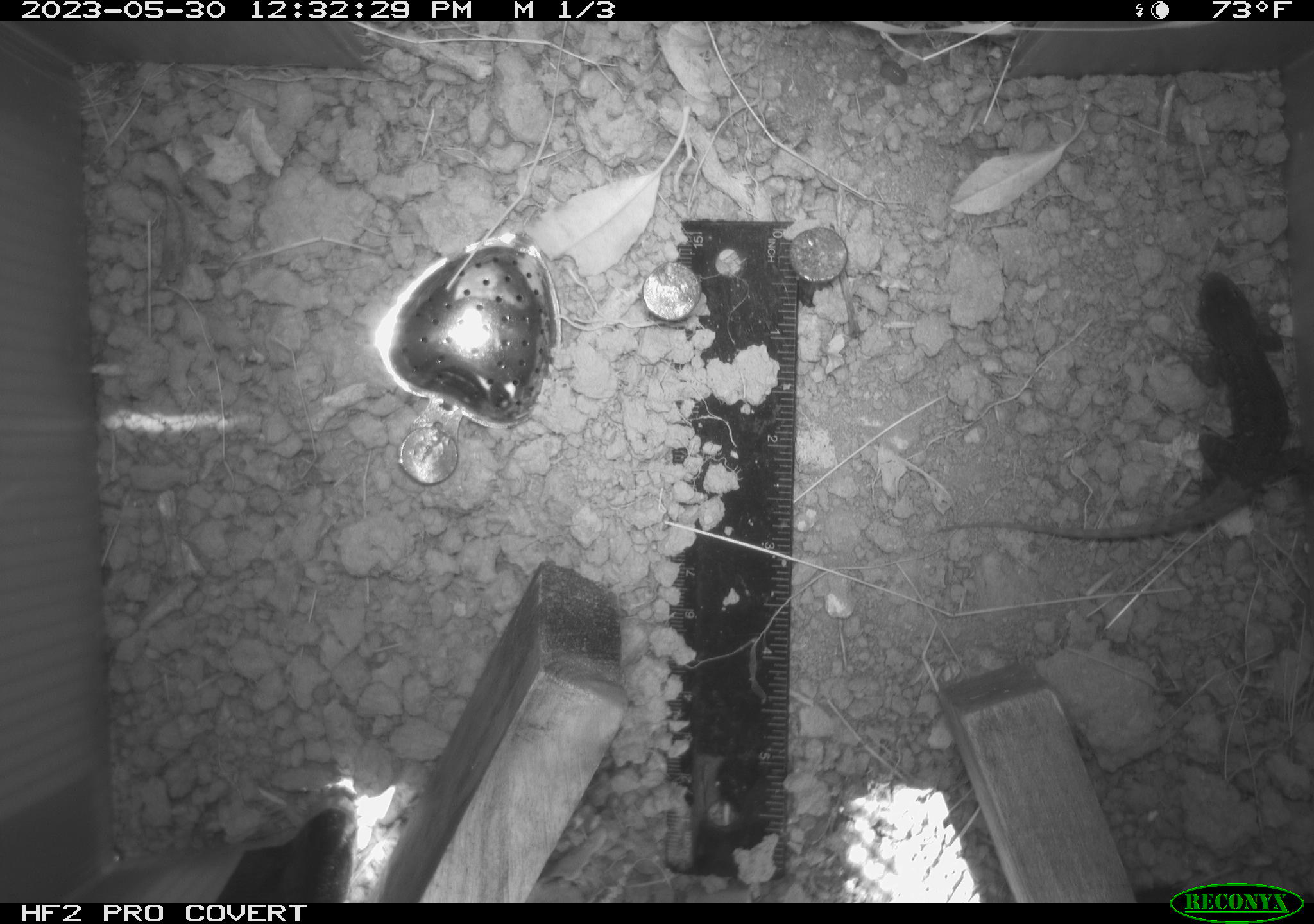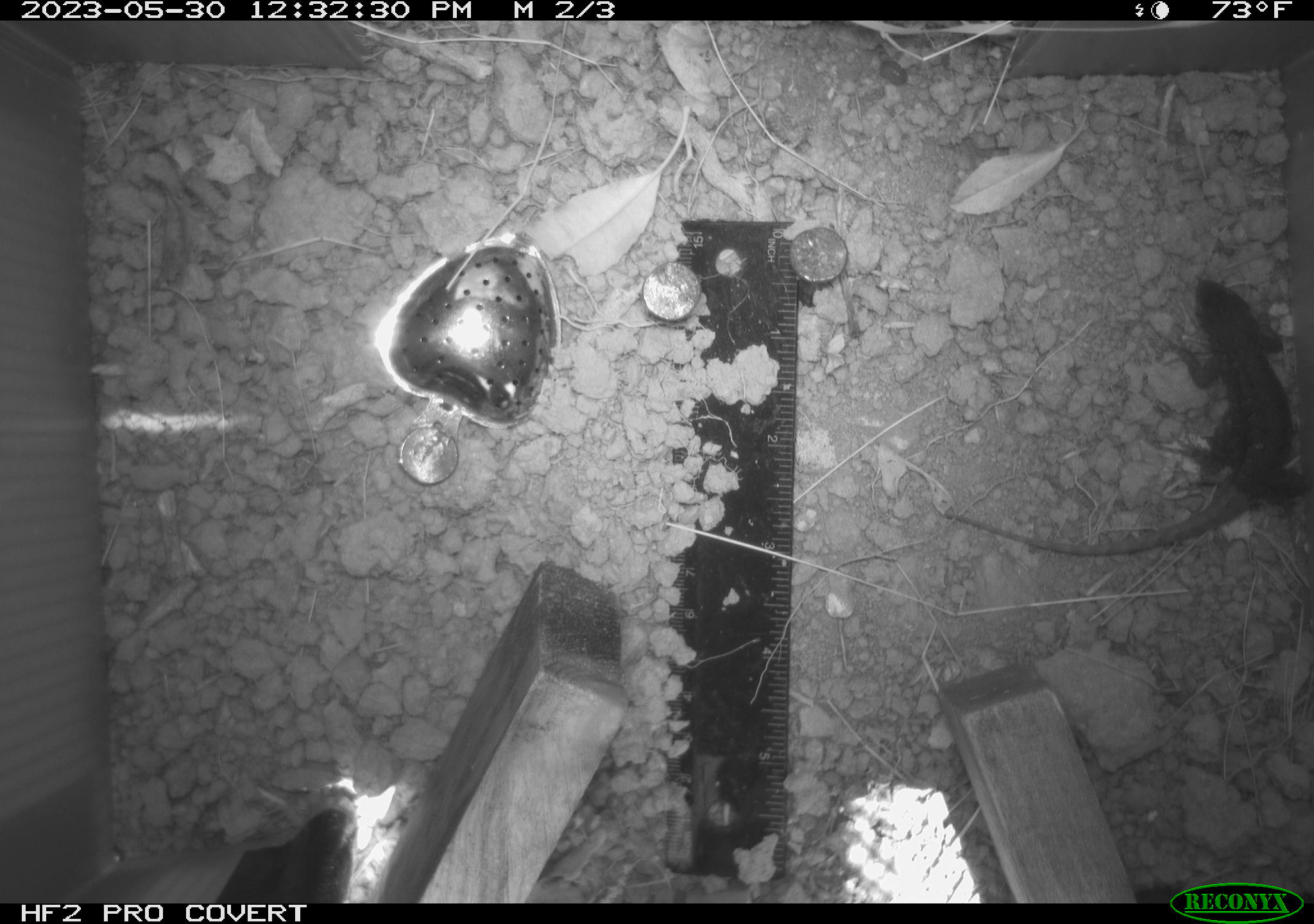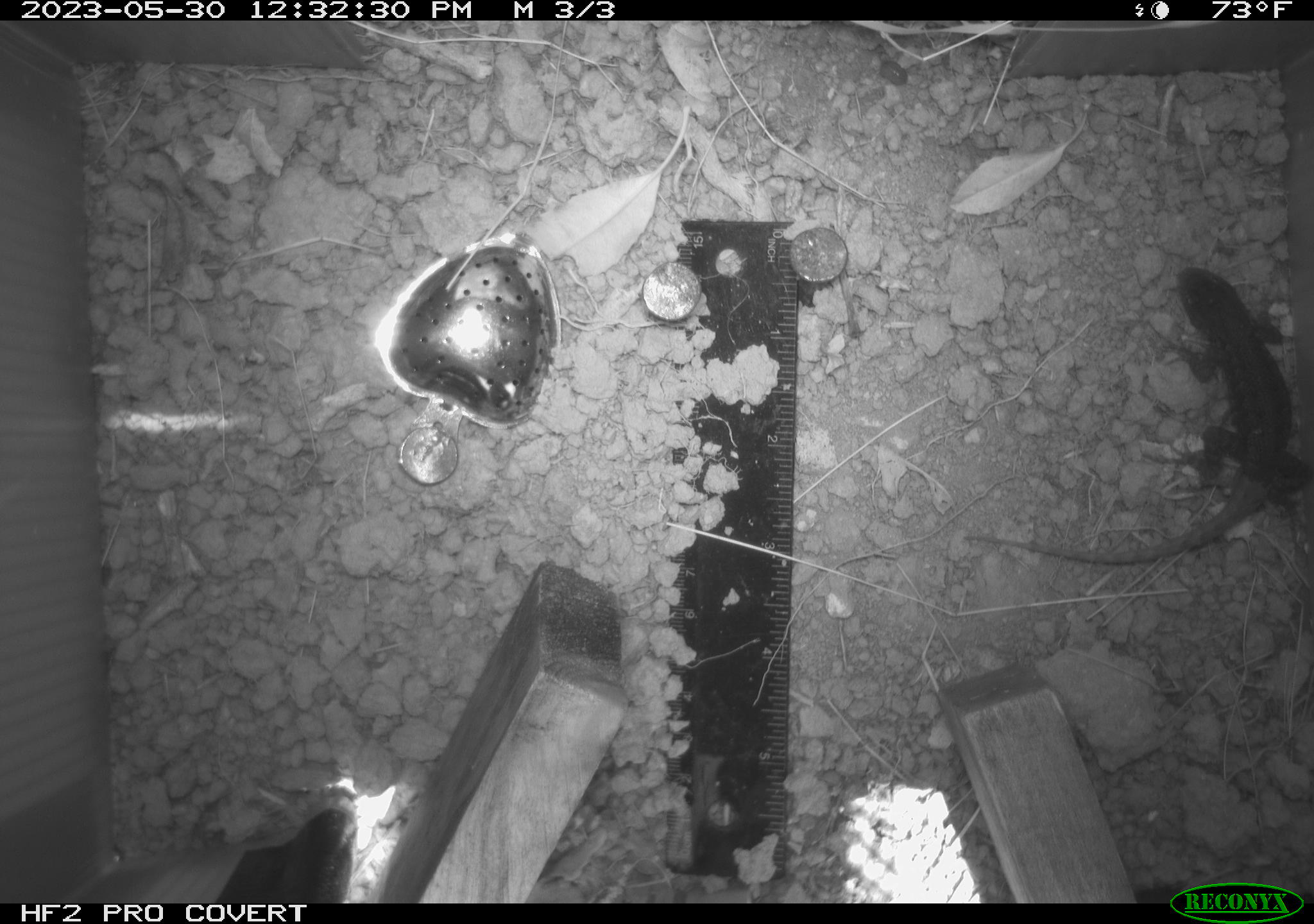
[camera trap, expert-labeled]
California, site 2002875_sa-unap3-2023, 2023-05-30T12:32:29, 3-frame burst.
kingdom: Animalia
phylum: Chordata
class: Reptilia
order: Squamata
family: Phrynosomatidae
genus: Sceloporus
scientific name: Sceloporus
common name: spiny lizards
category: sceloporus species